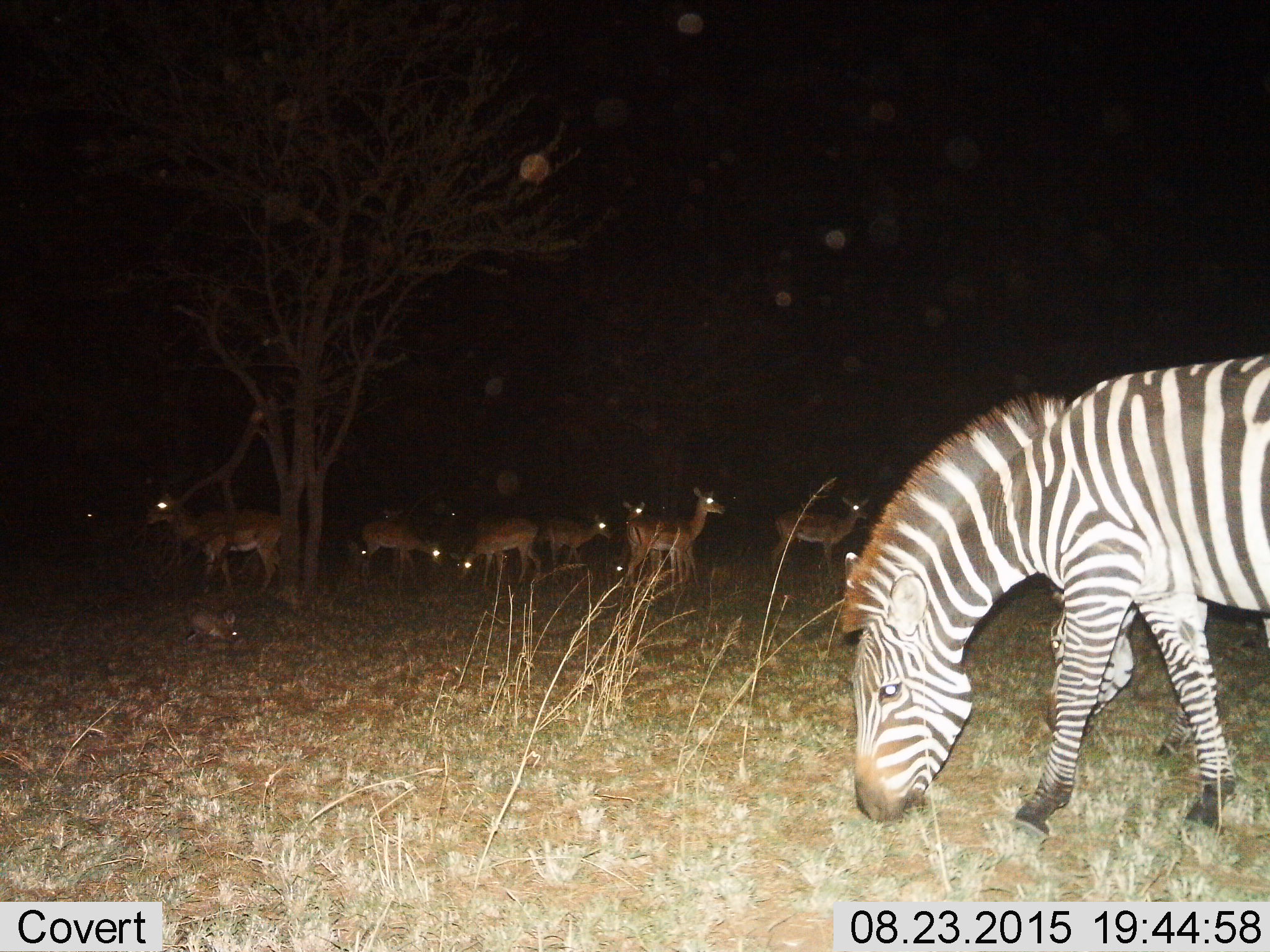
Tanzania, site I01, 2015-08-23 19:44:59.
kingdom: Animalia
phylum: Chordata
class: Mammalia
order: Lagomorpha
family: Leporidae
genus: Lepus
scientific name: Lepus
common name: hare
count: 1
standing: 0%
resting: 0%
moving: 0%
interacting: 0%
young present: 0%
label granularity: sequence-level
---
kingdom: Animalia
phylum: Chordata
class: Mammalia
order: Perissodactyla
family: Equidae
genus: Equus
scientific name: Equus quagga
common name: plains zebra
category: zebra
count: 2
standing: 18%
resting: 0%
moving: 0%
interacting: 0%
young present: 0%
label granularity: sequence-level